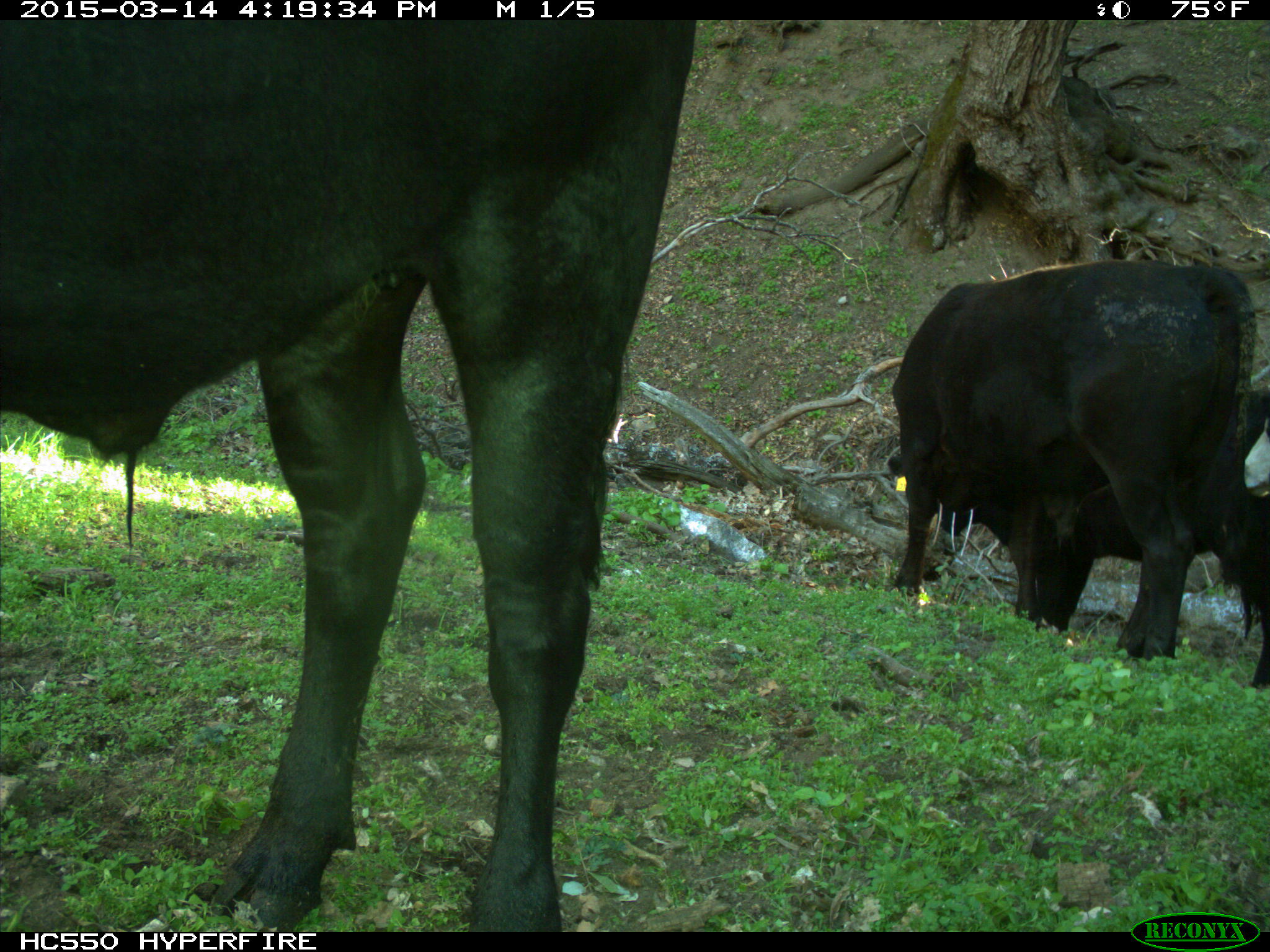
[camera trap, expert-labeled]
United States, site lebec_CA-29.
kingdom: Animalia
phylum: Chordata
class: Mammalia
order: Artiodactyla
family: Bovidae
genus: Bos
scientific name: Bos taurus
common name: domestic cow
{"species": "Bos taurus (domestic cow)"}